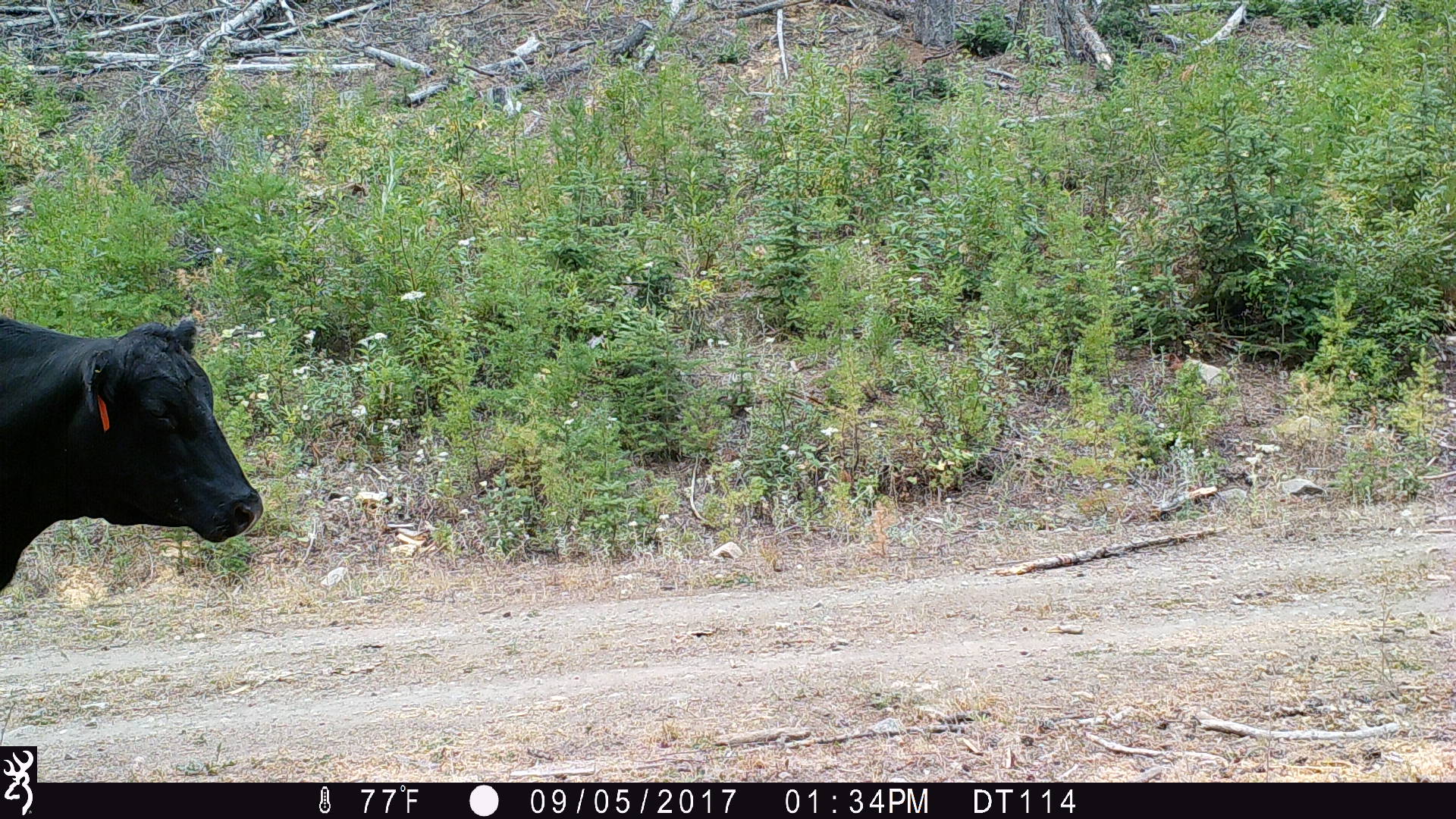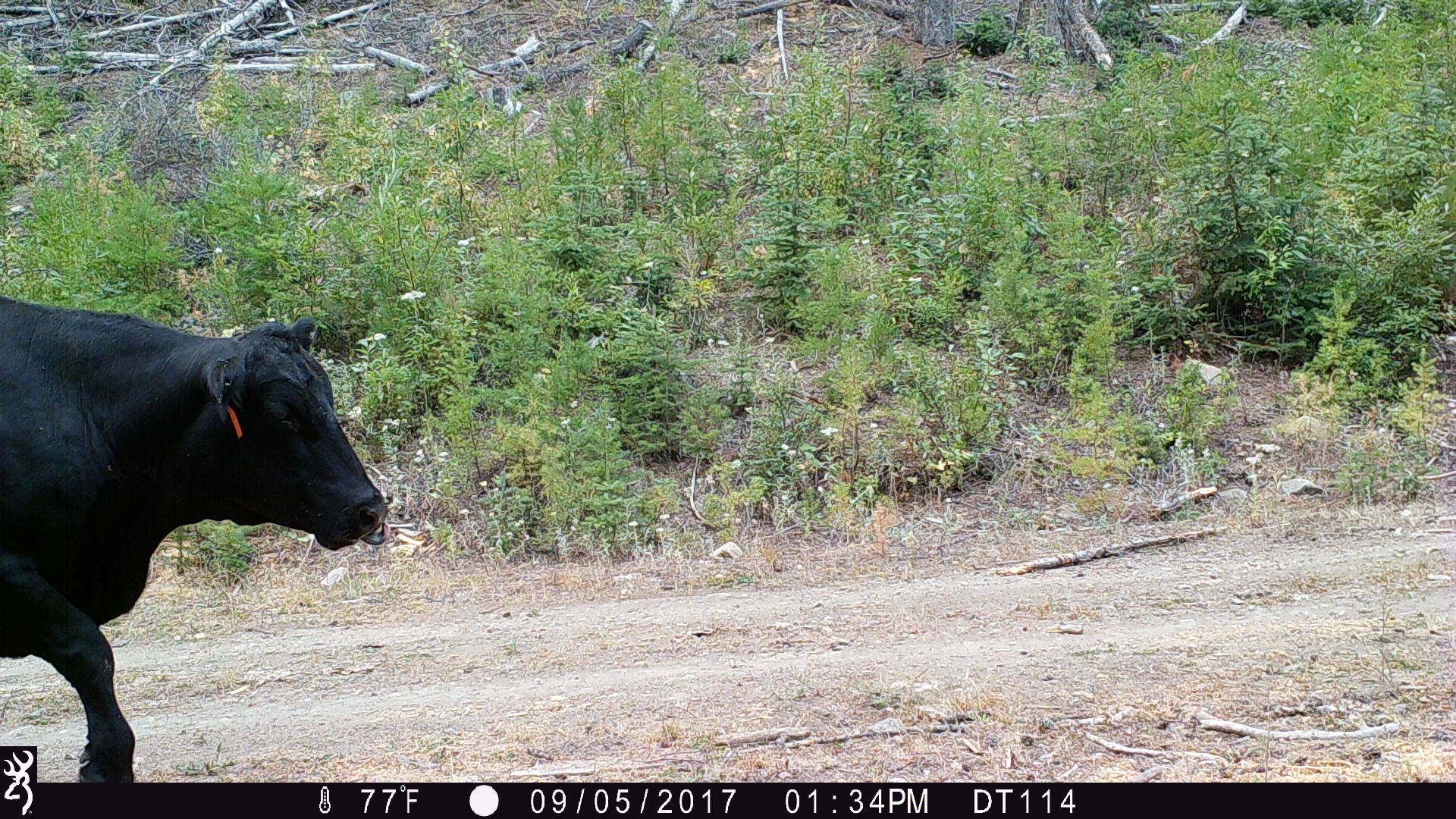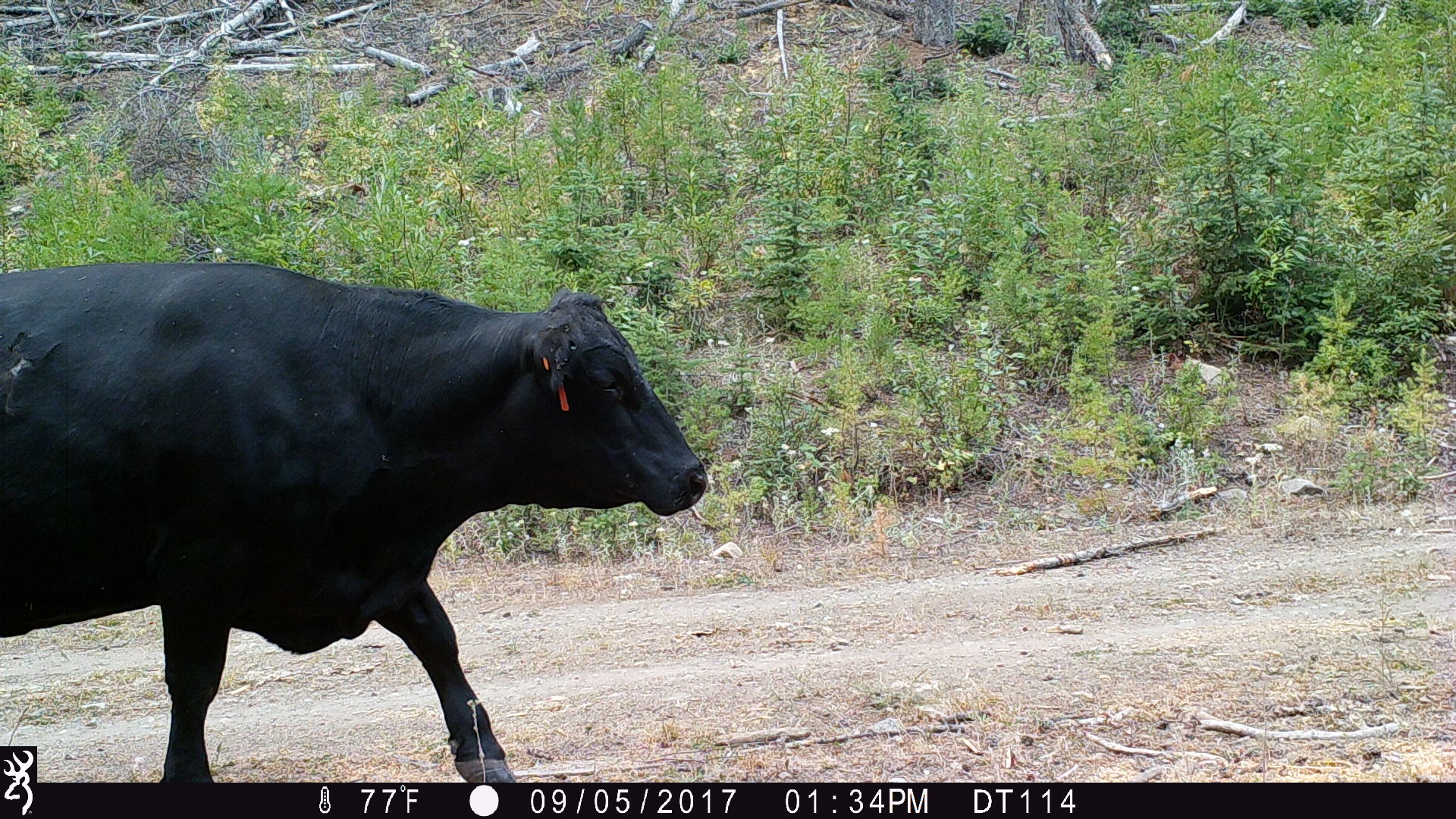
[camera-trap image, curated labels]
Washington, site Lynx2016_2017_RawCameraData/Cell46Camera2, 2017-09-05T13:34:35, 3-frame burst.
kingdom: Animalia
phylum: Chordata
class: Mammalia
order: Artiodactyla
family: Bovidae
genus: Bos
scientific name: Bos taurus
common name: domestic cattle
Domestic cattle (Bos taurus). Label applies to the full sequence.